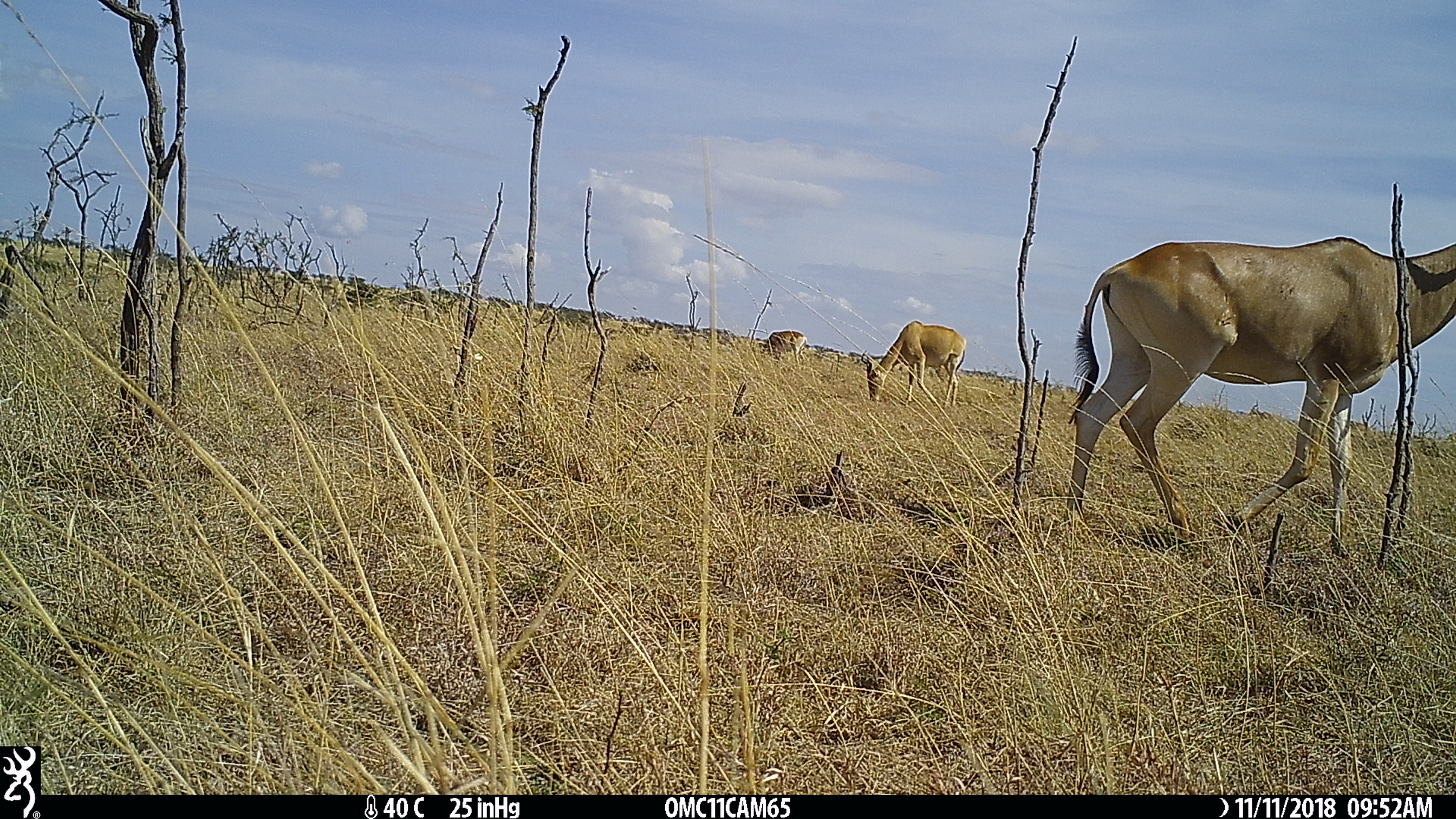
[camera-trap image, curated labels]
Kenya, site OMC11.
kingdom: Animalia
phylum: Chordata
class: Mammalia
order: Artiodactyla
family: Bovidae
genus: Alcelaphus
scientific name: Alcelaphus buselaphus cokii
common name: coke's hartebeest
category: hartebeest cokes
Hartebeest cokes (coke's hartebeest) (Alcelaphus buselaphus cokii).